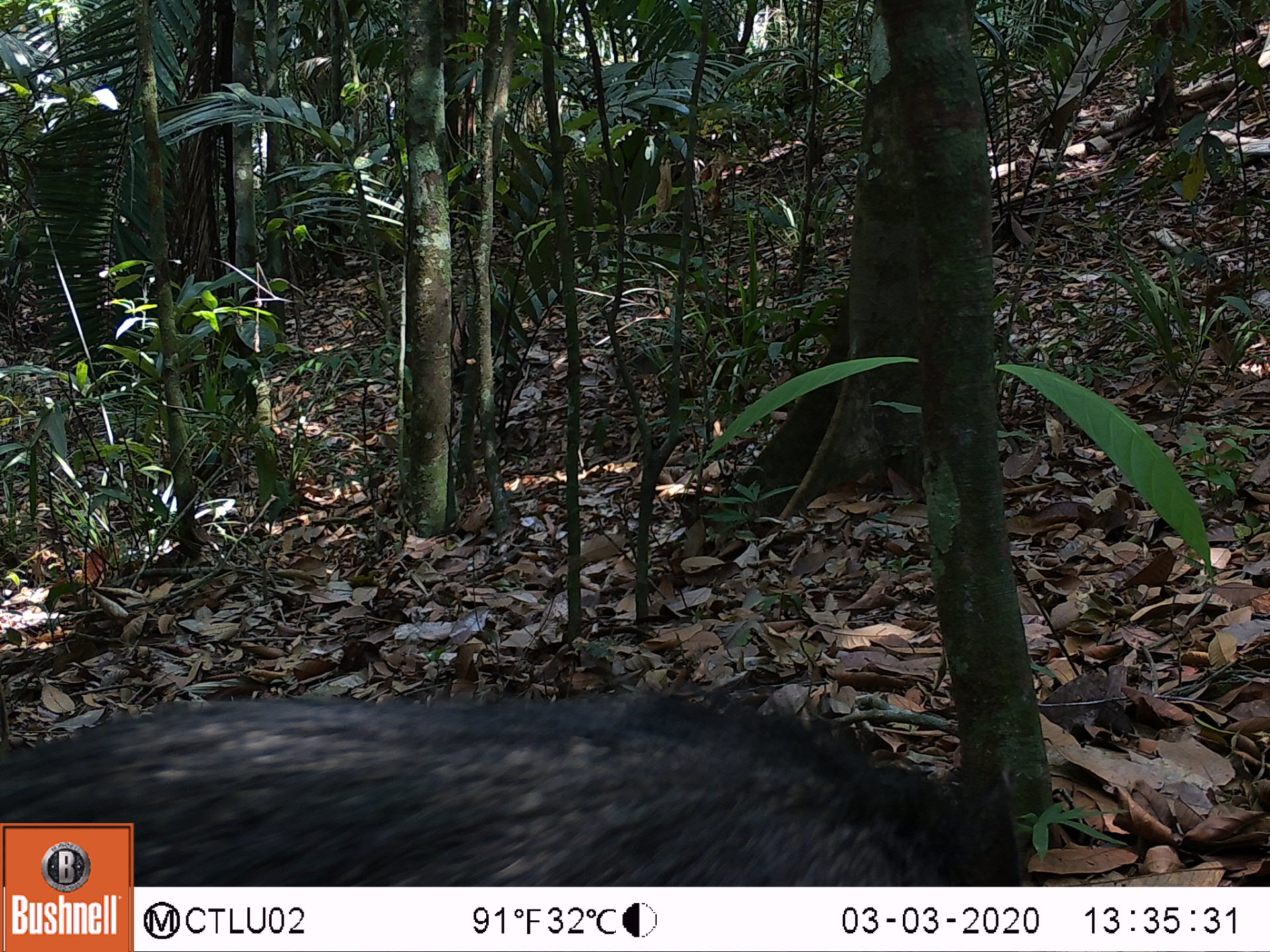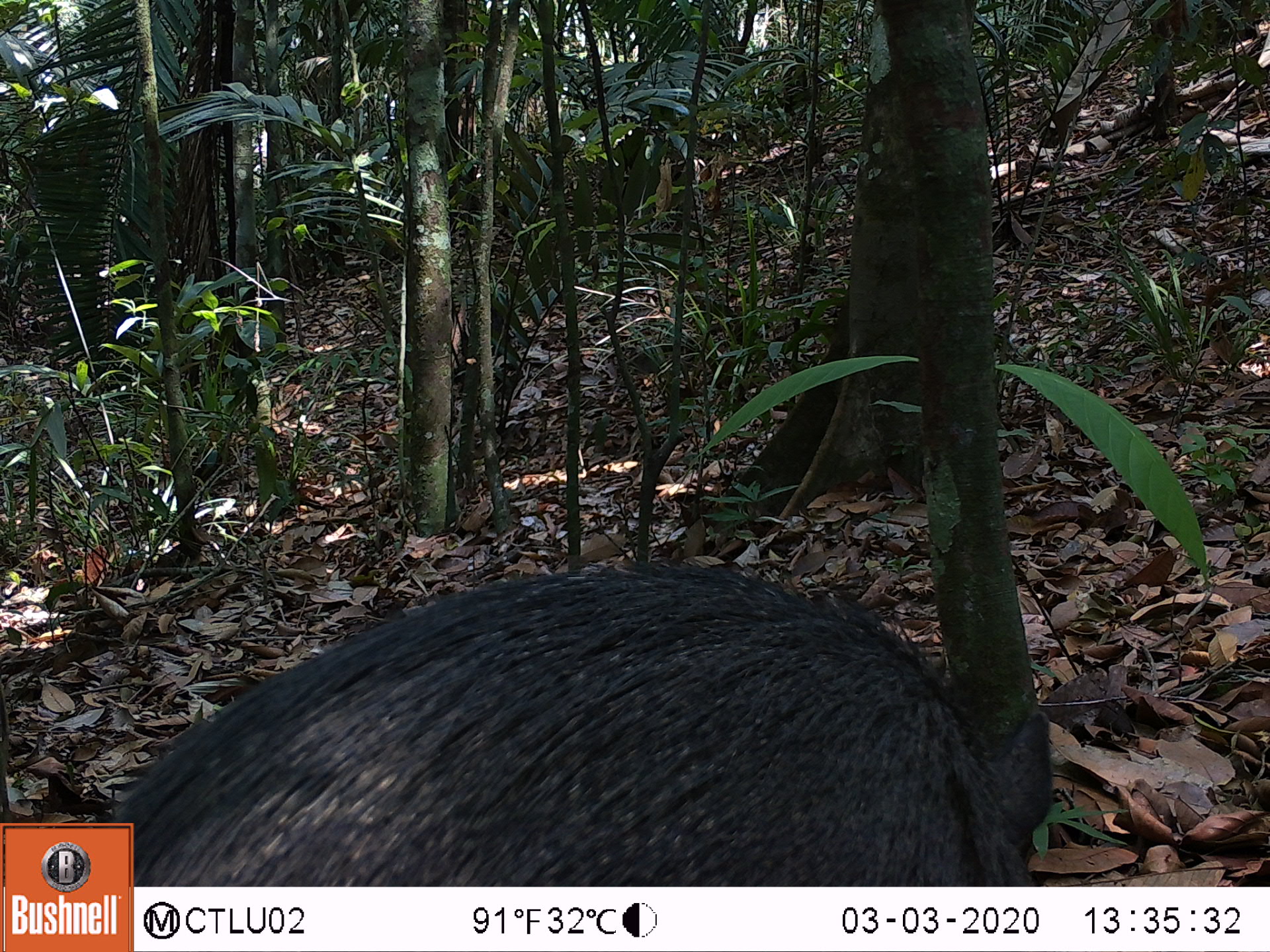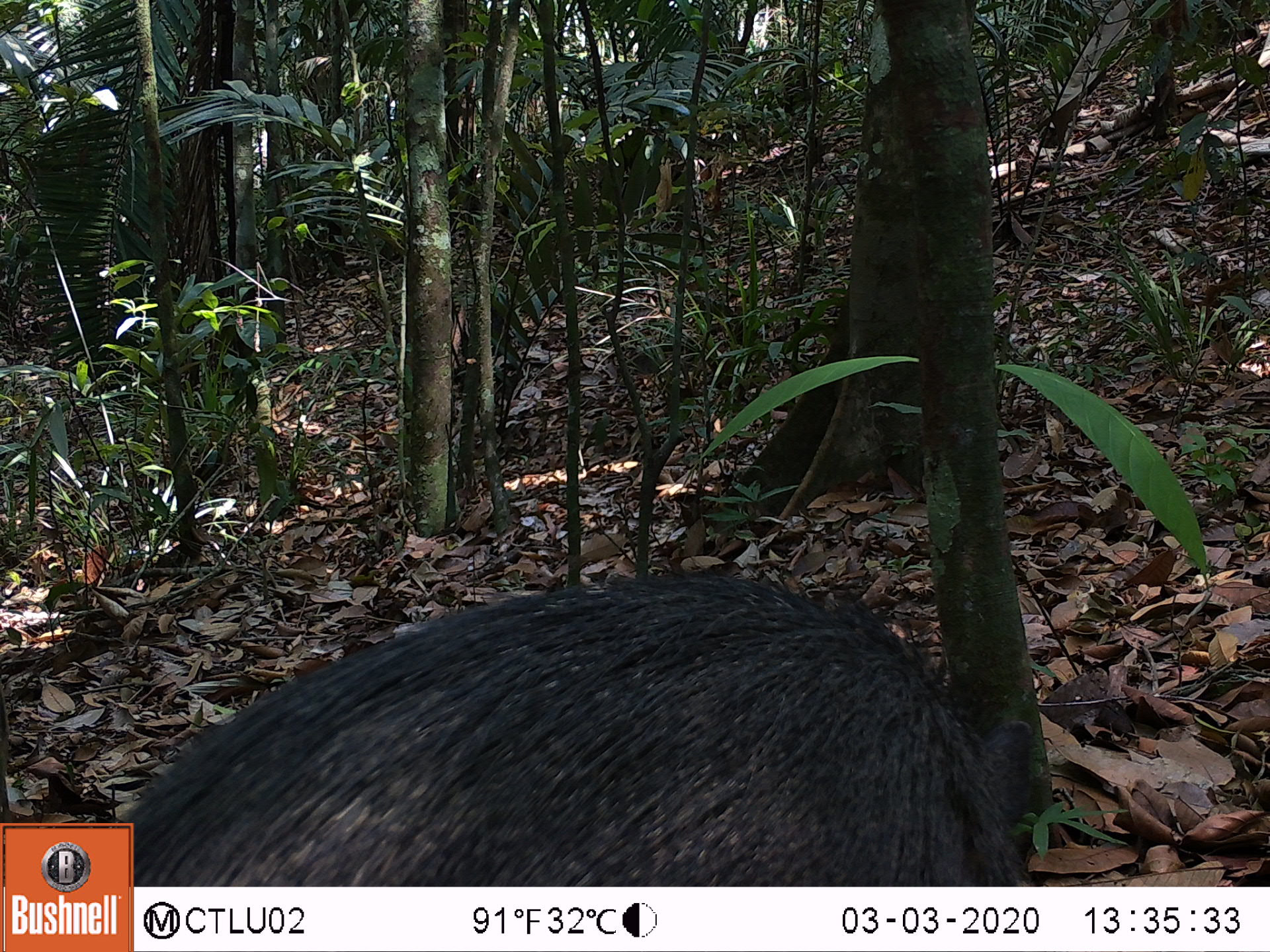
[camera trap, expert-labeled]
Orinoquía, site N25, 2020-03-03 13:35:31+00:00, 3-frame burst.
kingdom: Animalia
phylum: Chordata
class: Mammalia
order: Artiodactyla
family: Tayassuidae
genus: Pecari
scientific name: Pecari tajacu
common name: collared peccary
Collared peccary (Pecari tajacu).